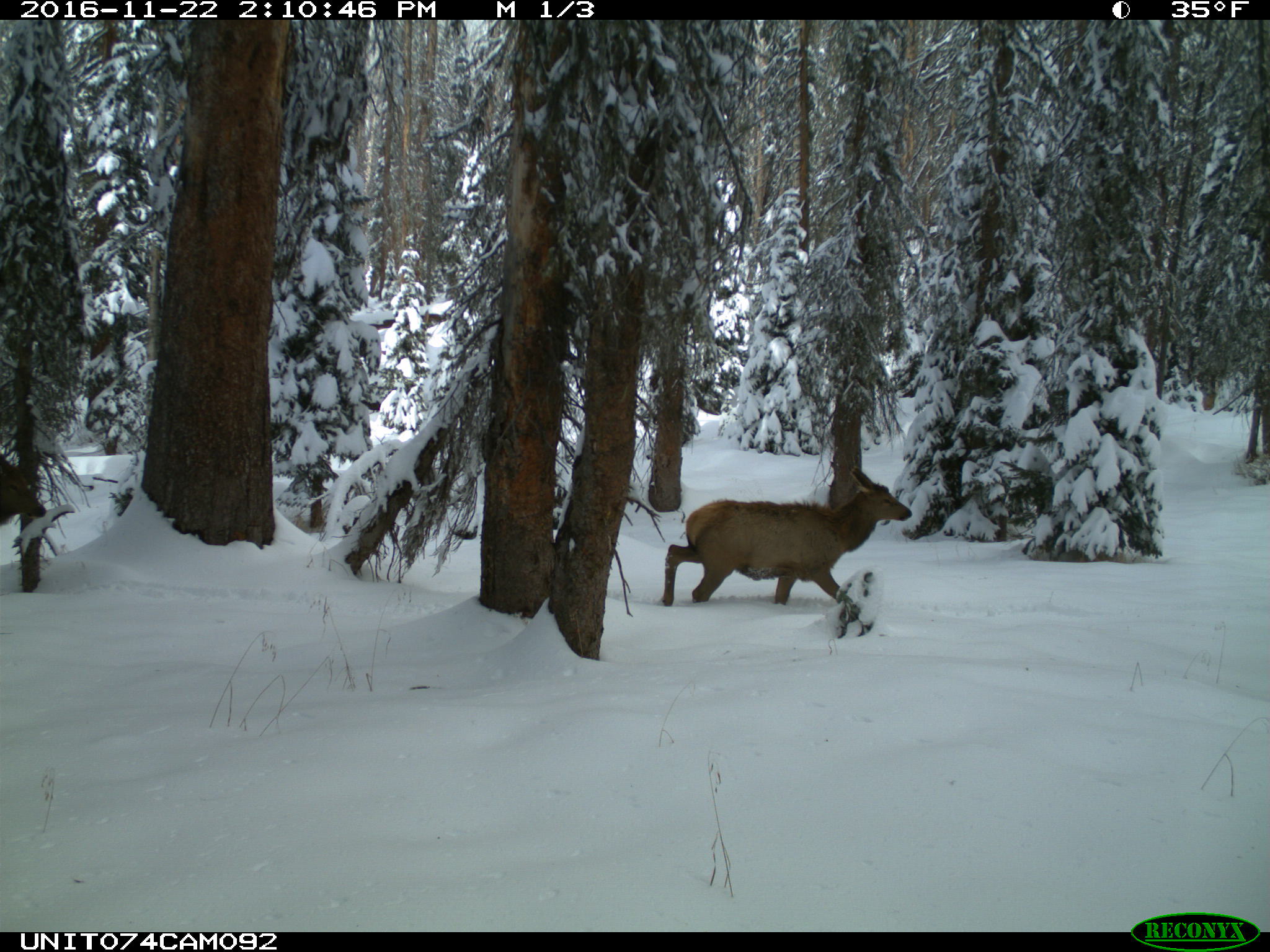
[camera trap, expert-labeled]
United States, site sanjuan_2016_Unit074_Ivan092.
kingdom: Animalia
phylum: Chordata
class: Mammalia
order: Artiodactyla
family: Cervidae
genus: Cervus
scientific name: Cervus elaphus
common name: red deer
Cervus elaphus (red deer).